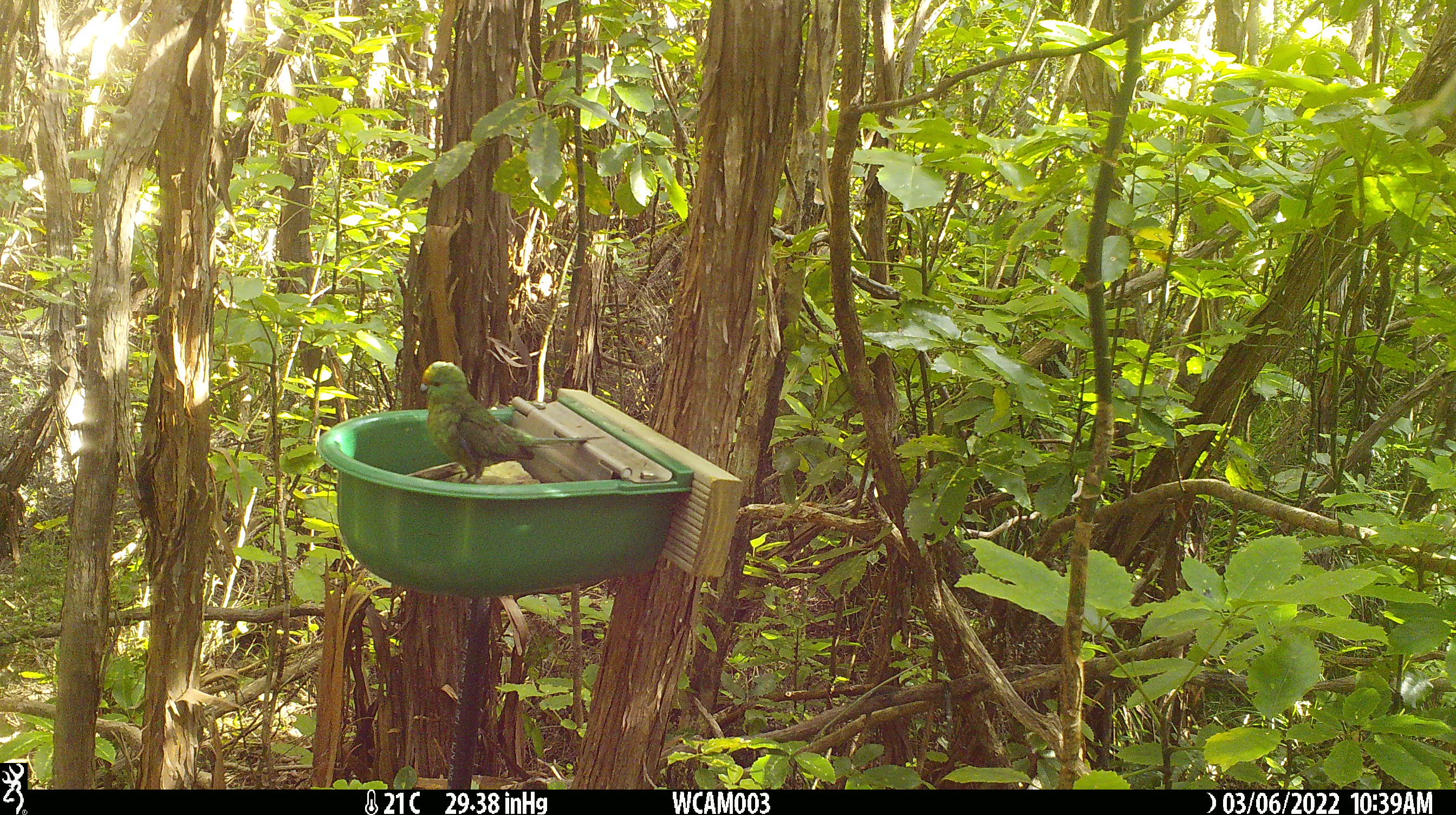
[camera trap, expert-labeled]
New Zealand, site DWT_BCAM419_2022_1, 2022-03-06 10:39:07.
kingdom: Animalia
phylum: Chordata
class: Aves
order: Psittaciformes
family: Psittaculidae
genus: Cyanoramphus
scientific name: Cyanoramphus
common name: parakeet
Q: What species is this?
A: Parakeet (Cyanoramphus).